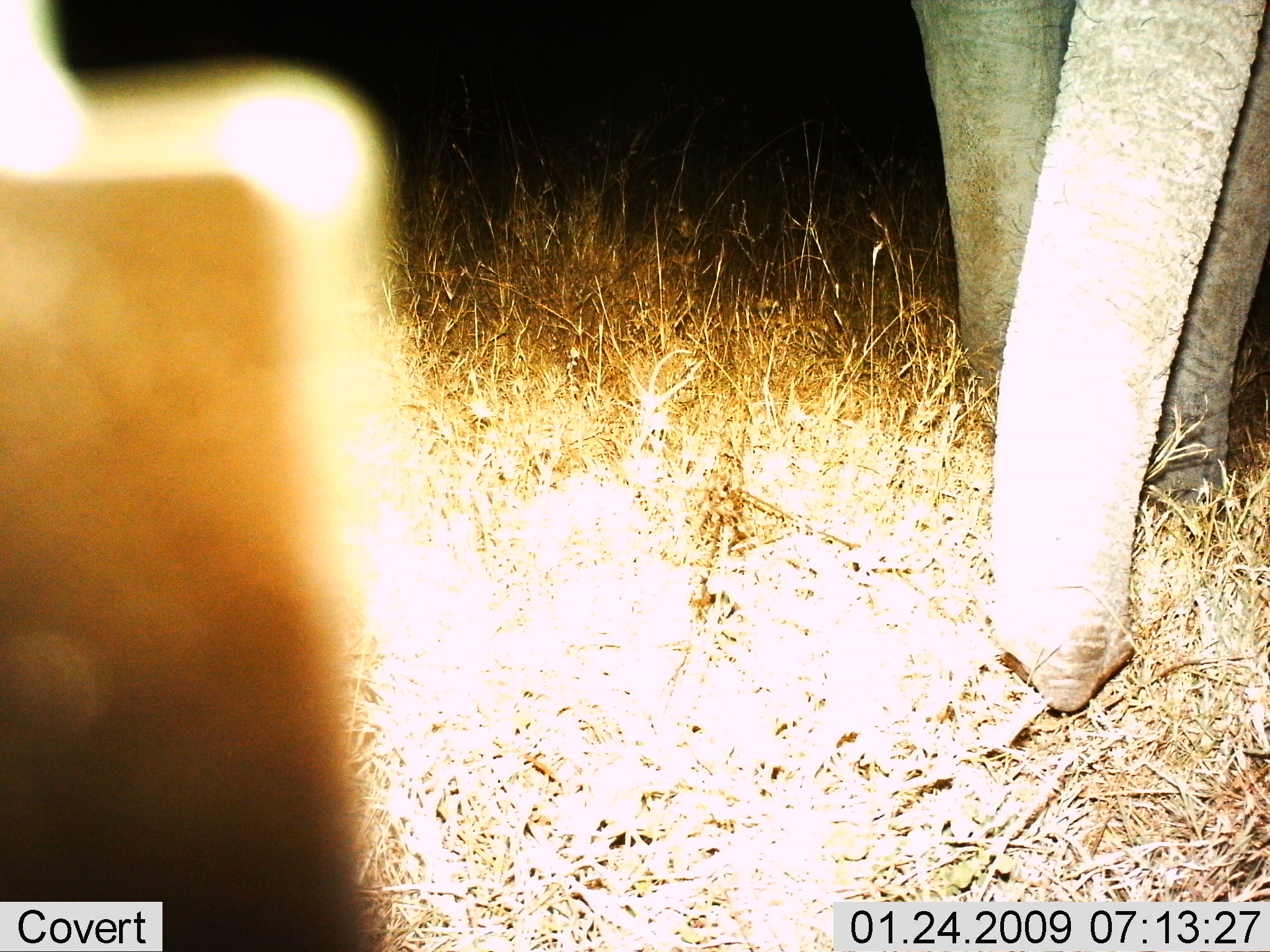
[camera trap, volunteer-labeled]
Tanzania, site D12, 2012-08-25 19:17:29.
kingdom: Animalia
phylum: Chordata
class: Mammalia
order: Proboscidea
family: Elephantidae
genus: Loxodonta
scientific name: Loxodonta africana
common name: african bush elephant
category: elephant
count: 1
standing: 61%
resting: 0%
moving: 6%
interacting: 17%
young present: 0%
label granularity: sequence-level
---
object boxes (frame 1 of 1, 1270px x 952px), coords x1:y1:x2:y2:
animal: 910:0:1270:711